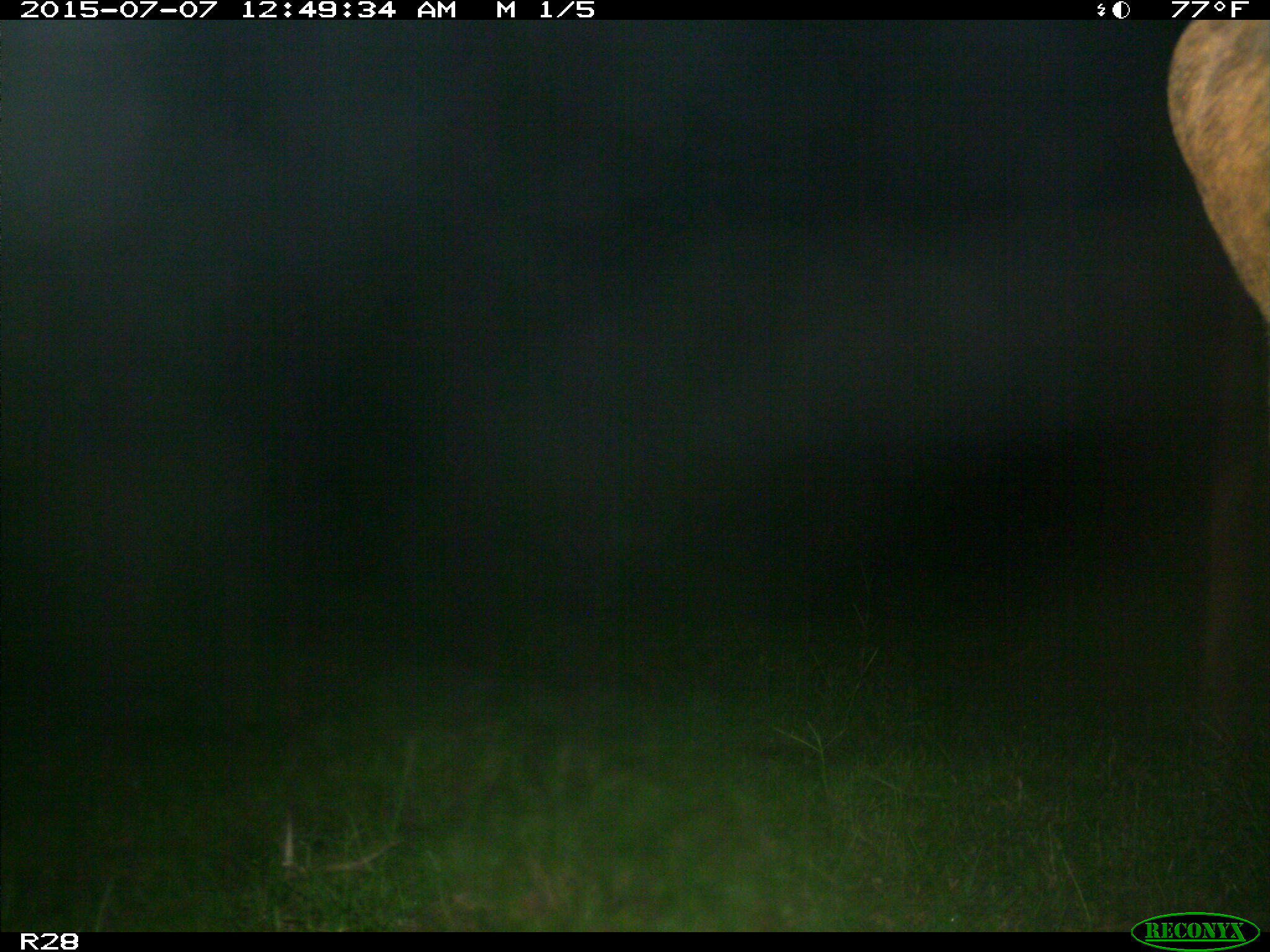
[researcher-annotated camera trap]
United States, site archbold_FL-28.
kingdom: Animalia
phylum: Chordata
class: Mammalia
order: Artiodactyla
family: Bovidae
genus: Bos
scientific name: Bos taurus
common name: domestic cow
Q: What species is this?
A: Bos taurus (domestic cow).